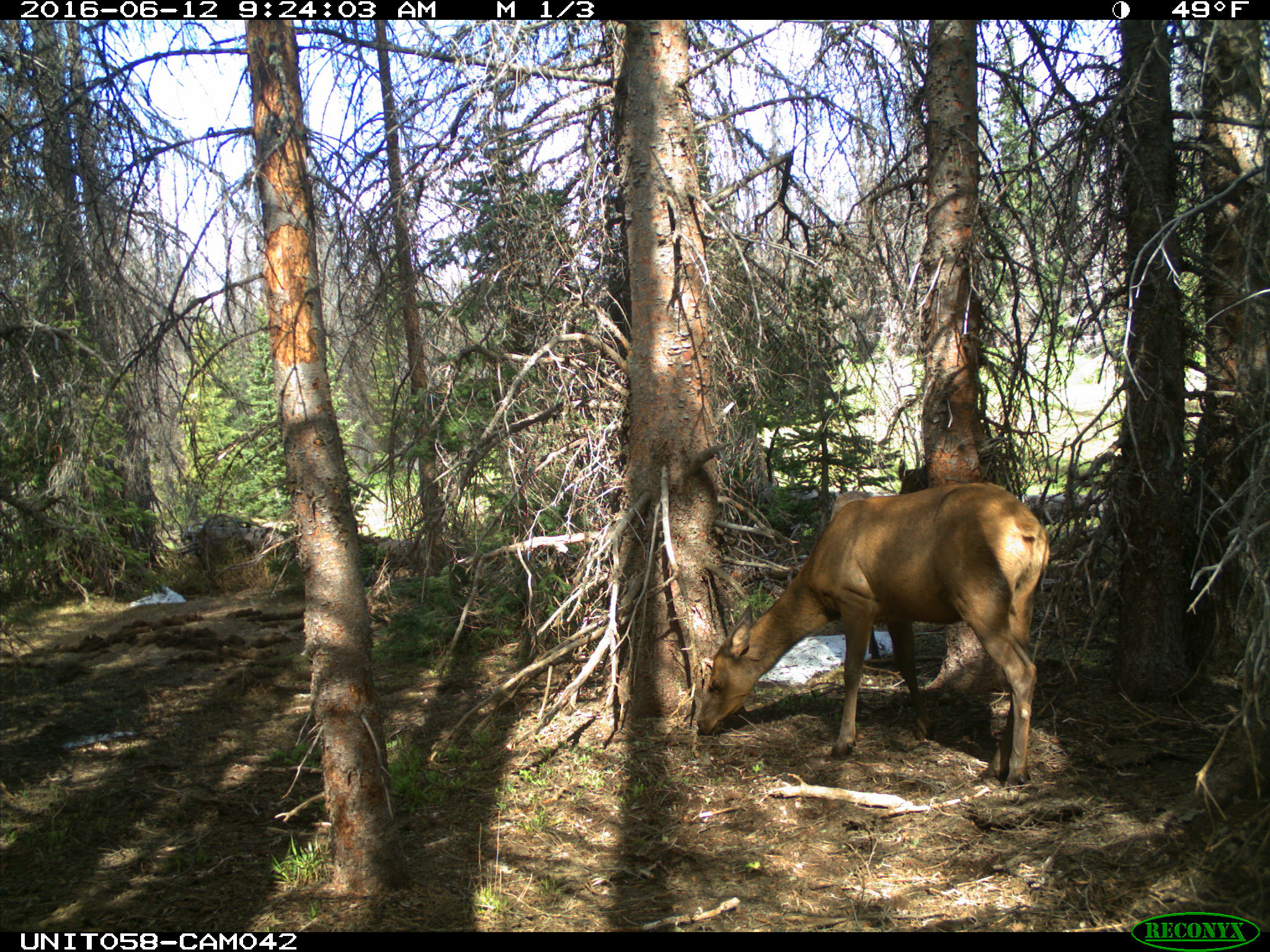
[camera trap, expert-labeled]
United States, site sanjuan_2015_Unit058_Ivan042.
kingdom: Animalia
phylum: Chordata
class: Mammalia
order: Artiodactyla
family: Cervidae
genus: Cervus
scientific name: Cervus elaphus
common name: red deer